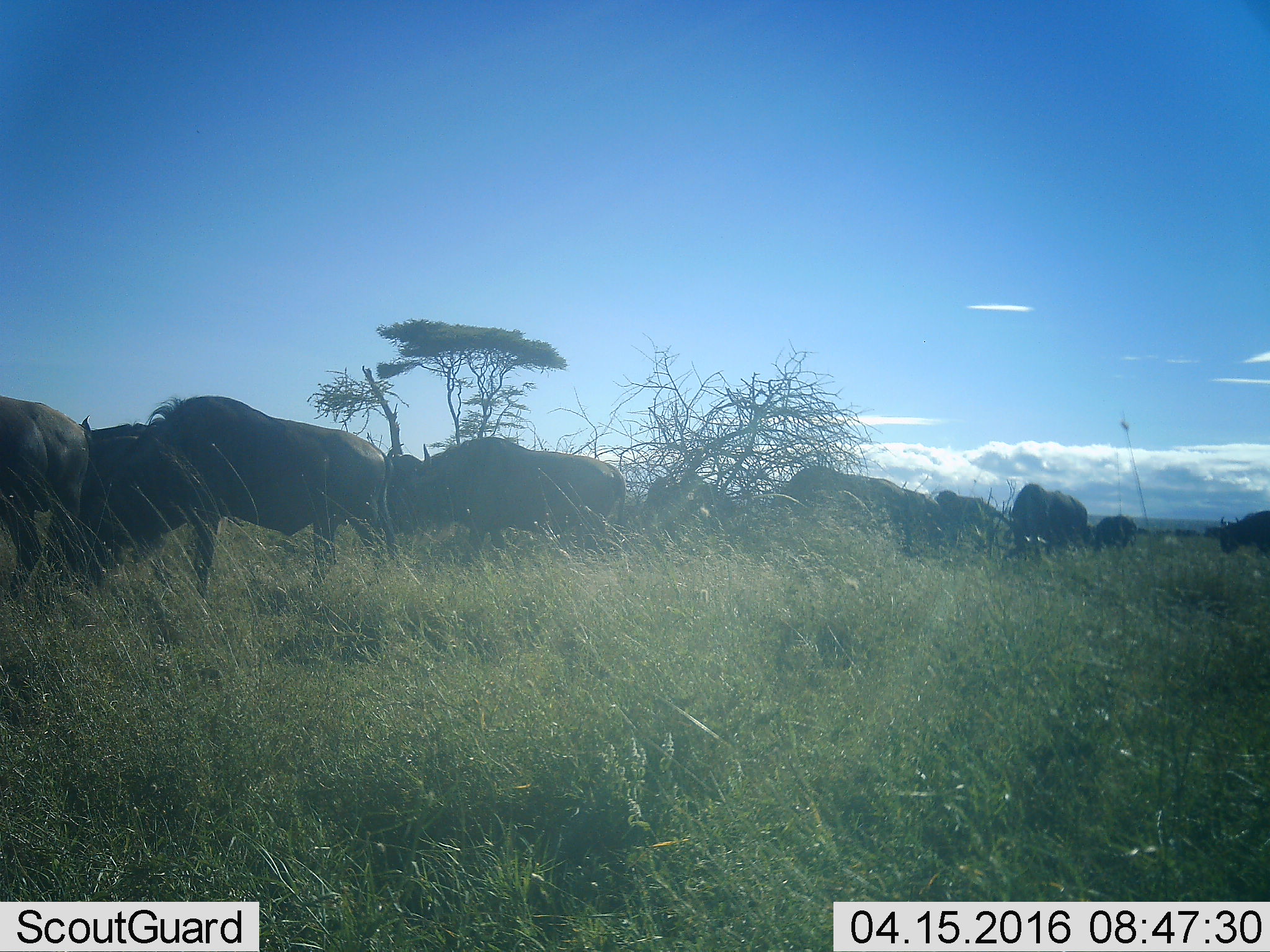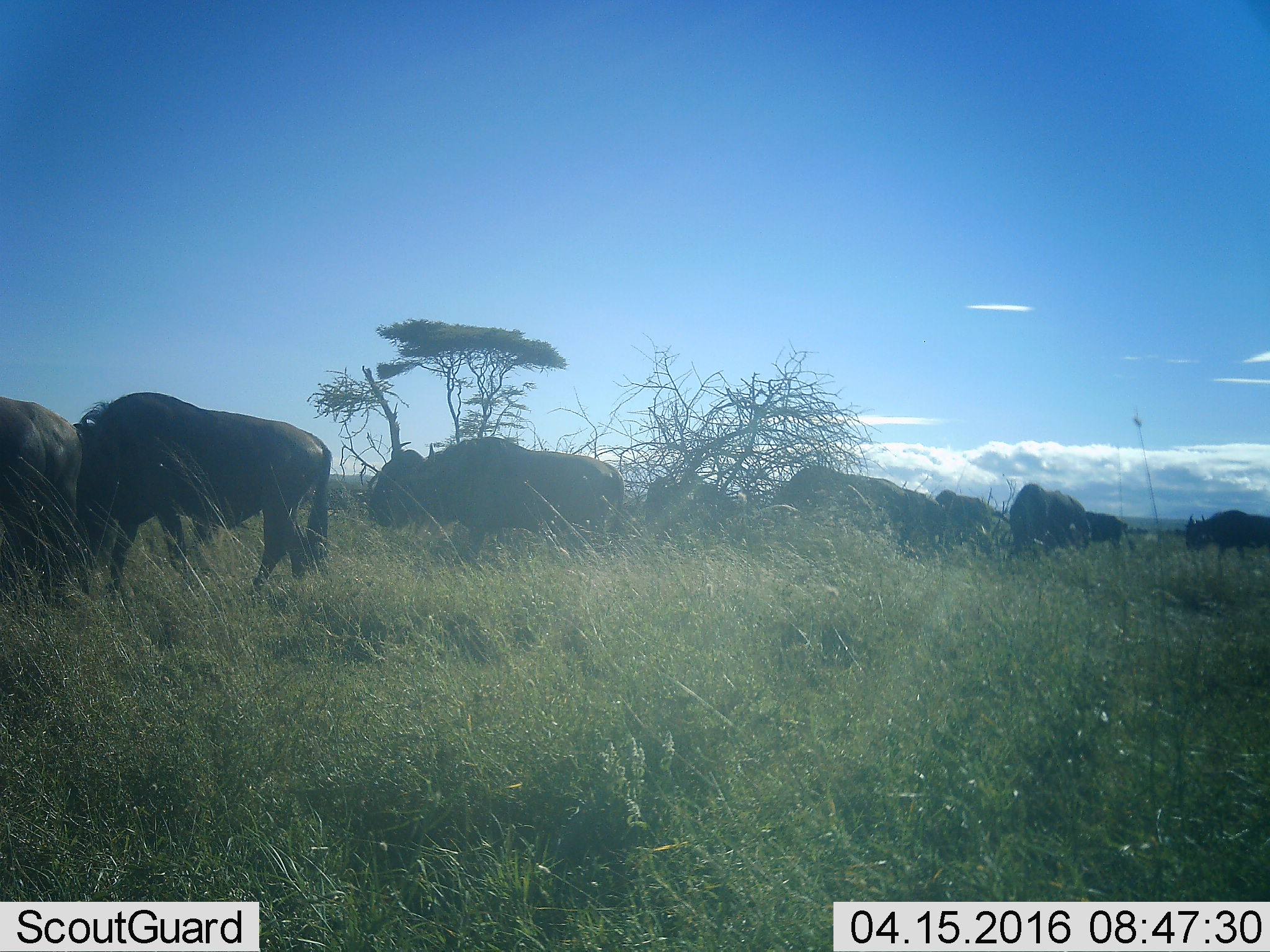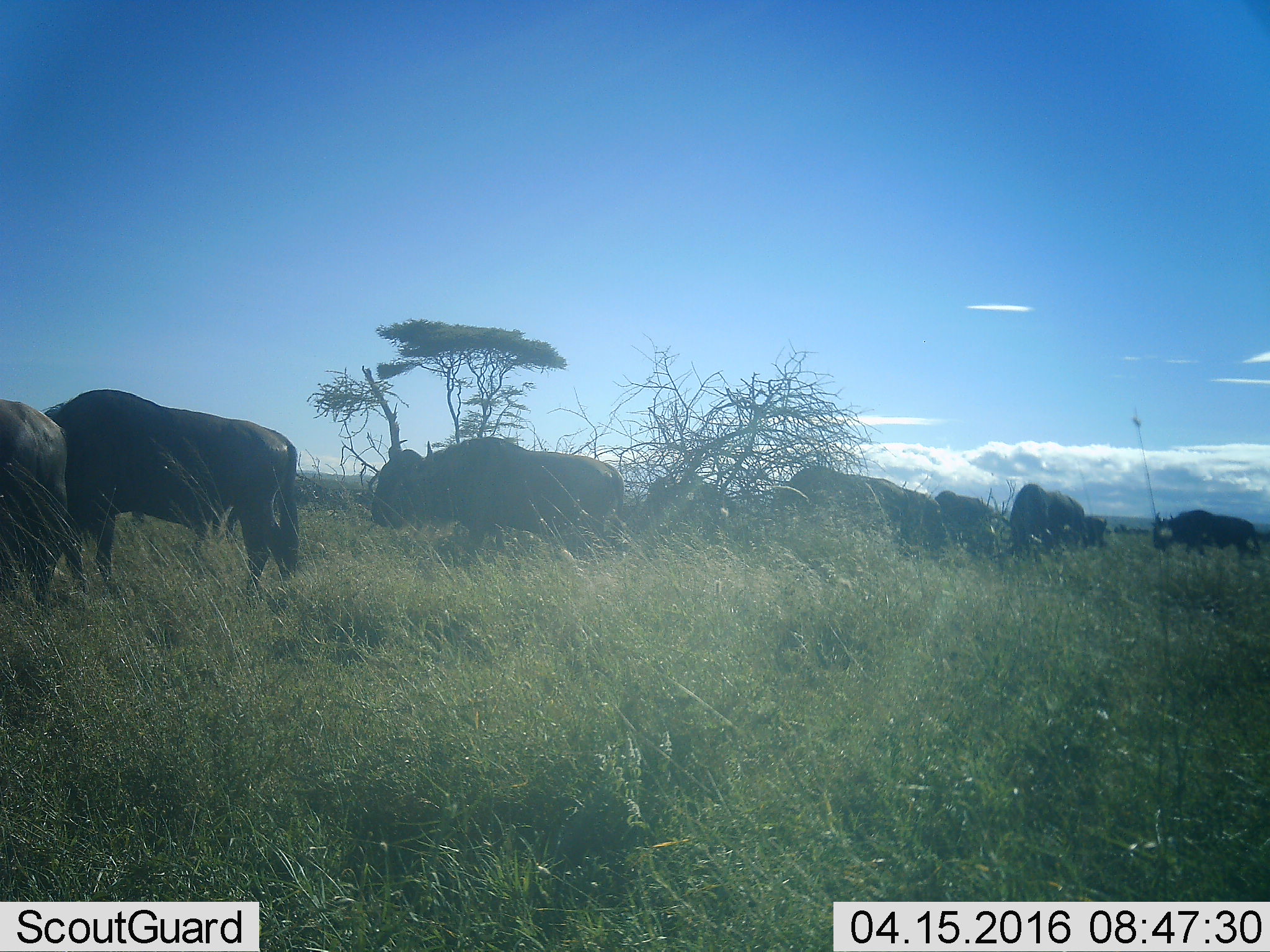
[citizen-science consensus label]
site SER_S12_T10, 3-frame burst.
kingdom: Animalia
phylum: Chordata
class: Mammalia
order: Artiodactyla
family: Bovidae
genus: Connochaetes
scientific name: Connochaetes taurinus taurinus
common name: blue wildebeest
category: wildebeestblue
Wildebeestblue (blue wildebeest) (Connochaetes taurinus taurinus), count 11-50. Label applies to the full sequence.